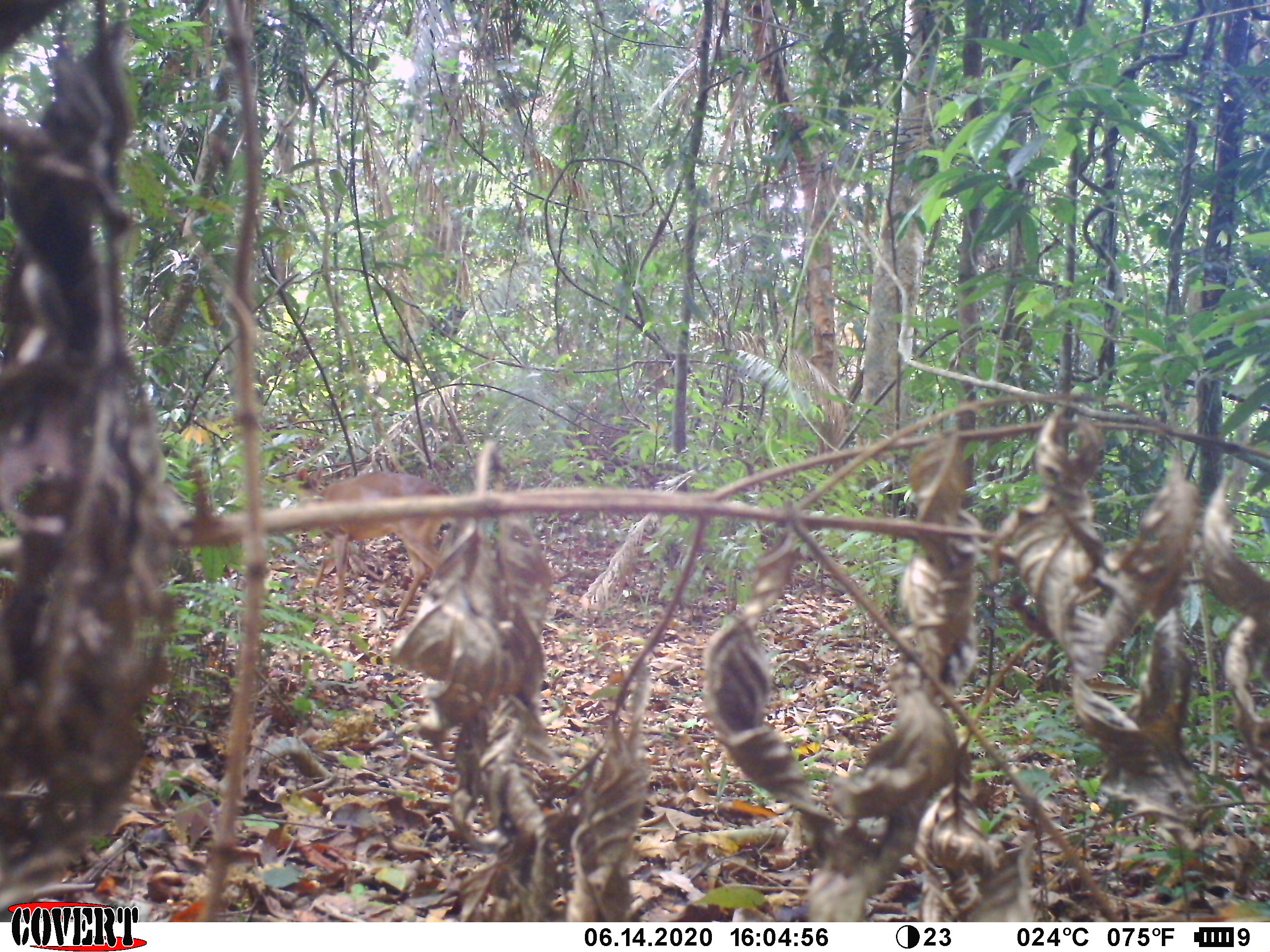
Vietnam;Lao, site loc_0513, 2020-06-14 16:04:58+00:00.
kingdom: Animalia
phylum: Chordata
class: Mammalia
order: Artiodactyla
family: Cervidae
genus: Muntiacus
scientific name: Muntiacus vuquangensis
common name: large-antlered muntjac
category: large antlered muntjac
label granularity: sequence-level